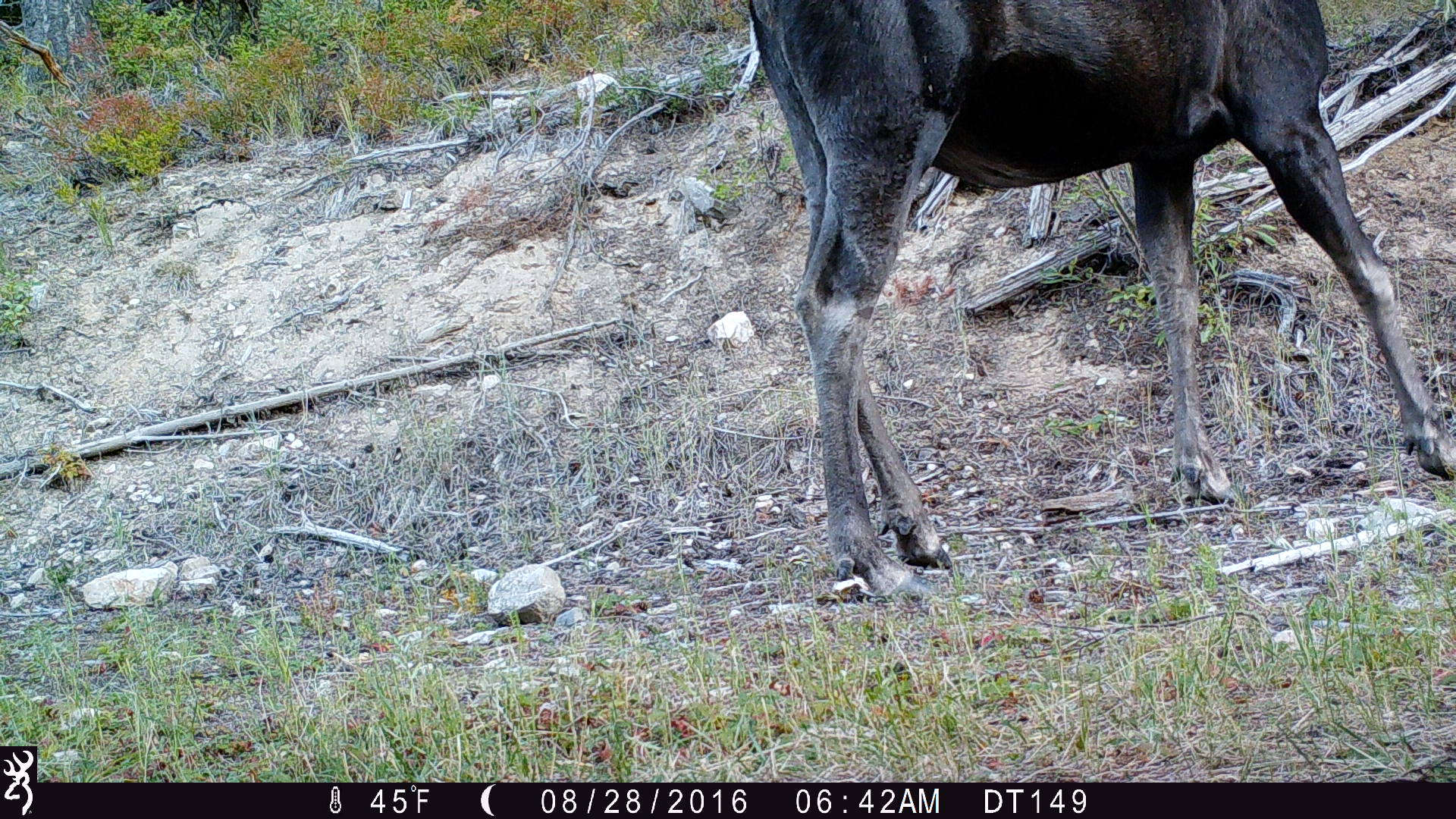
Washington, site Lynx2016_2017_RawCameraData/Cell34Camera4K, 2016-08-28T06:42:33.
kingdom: Animalia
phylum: Chordata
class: Mammalia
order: Artiodactyla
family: Cervidae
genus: Alces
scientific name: Alces alces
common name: moose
Alces alces (moose). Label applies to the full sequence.